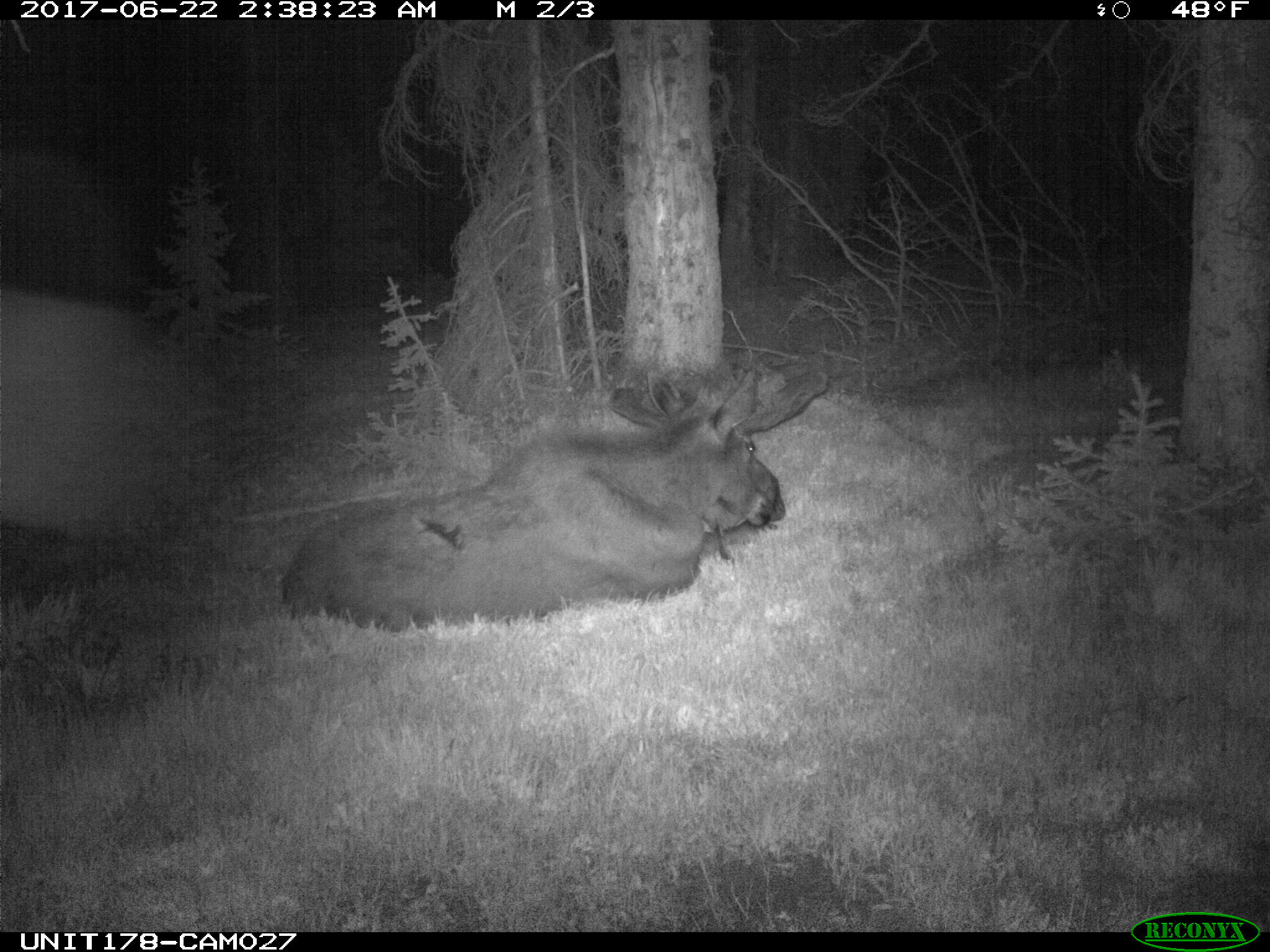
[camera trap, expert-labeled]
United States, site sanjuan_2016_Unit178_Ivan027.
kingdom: Animalia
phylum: Chordata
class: Mammalia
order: Artiodactyla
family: Cervidae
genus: Alces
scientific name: Alces alces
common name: moose